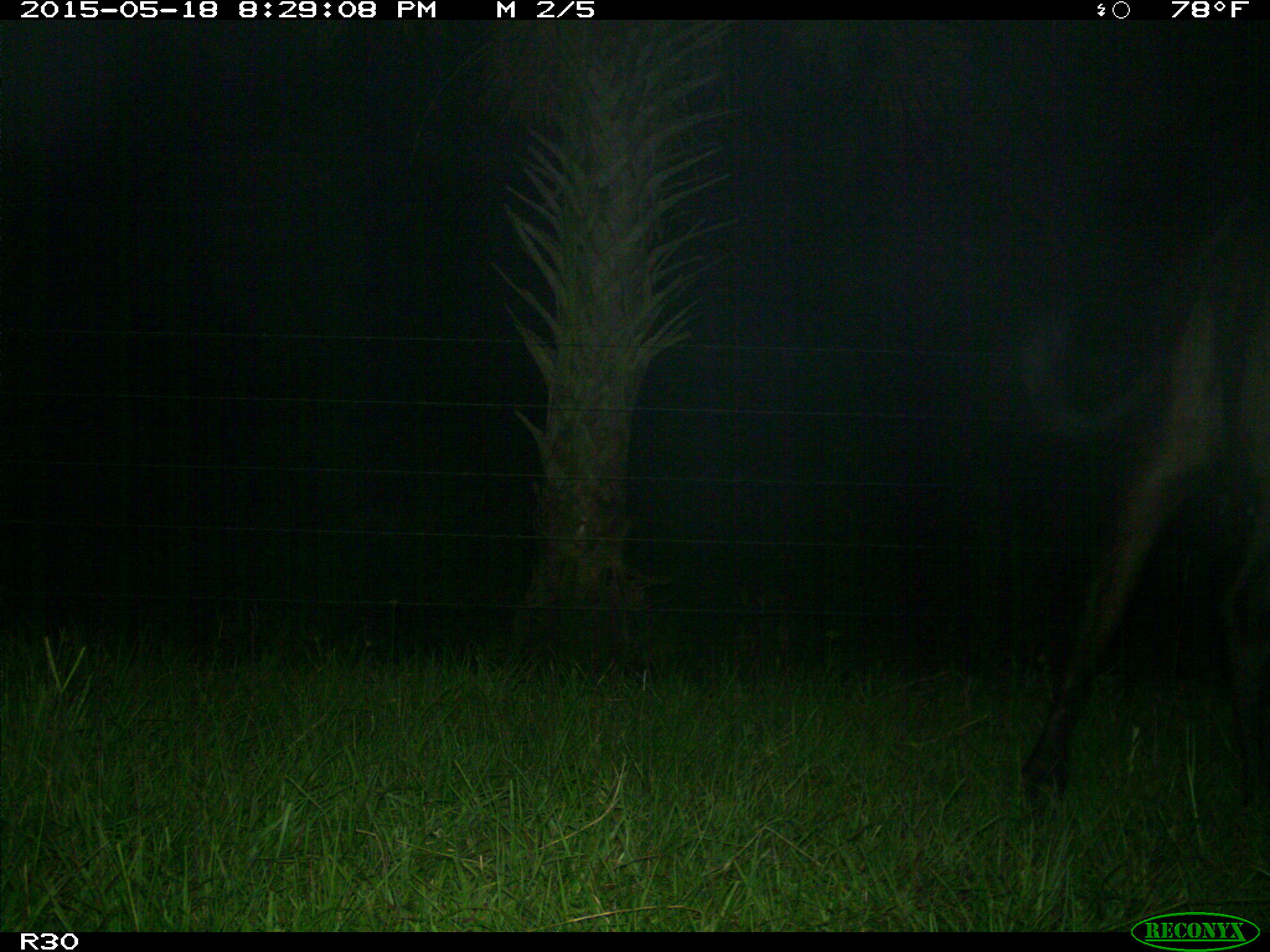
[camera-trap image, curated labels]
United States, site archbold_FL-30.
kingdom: Animalia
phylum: Chordata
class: Mammalia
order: Artiodactyla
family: Bovidae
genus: Bos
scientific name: Bos taurus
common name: domestic cow